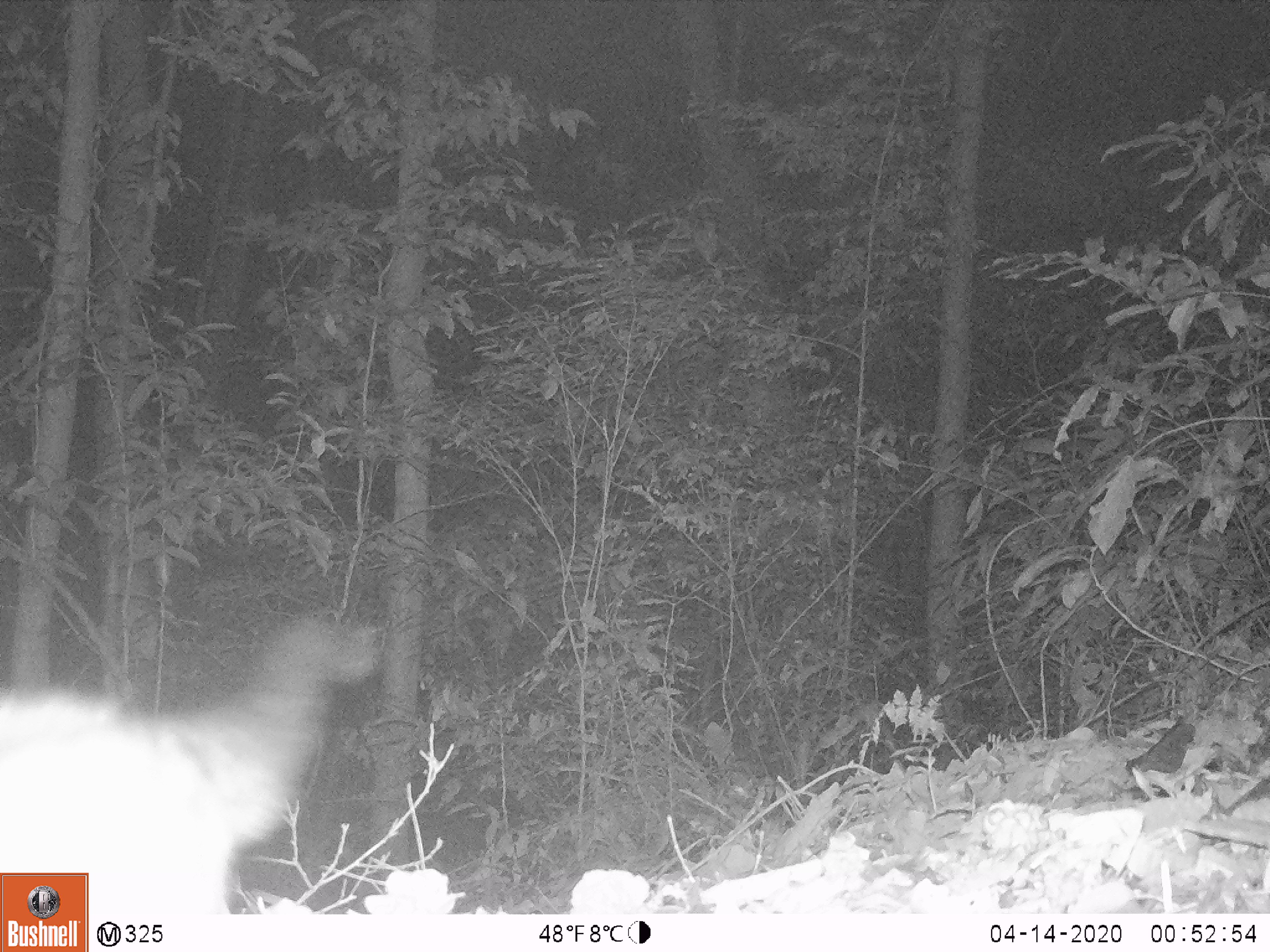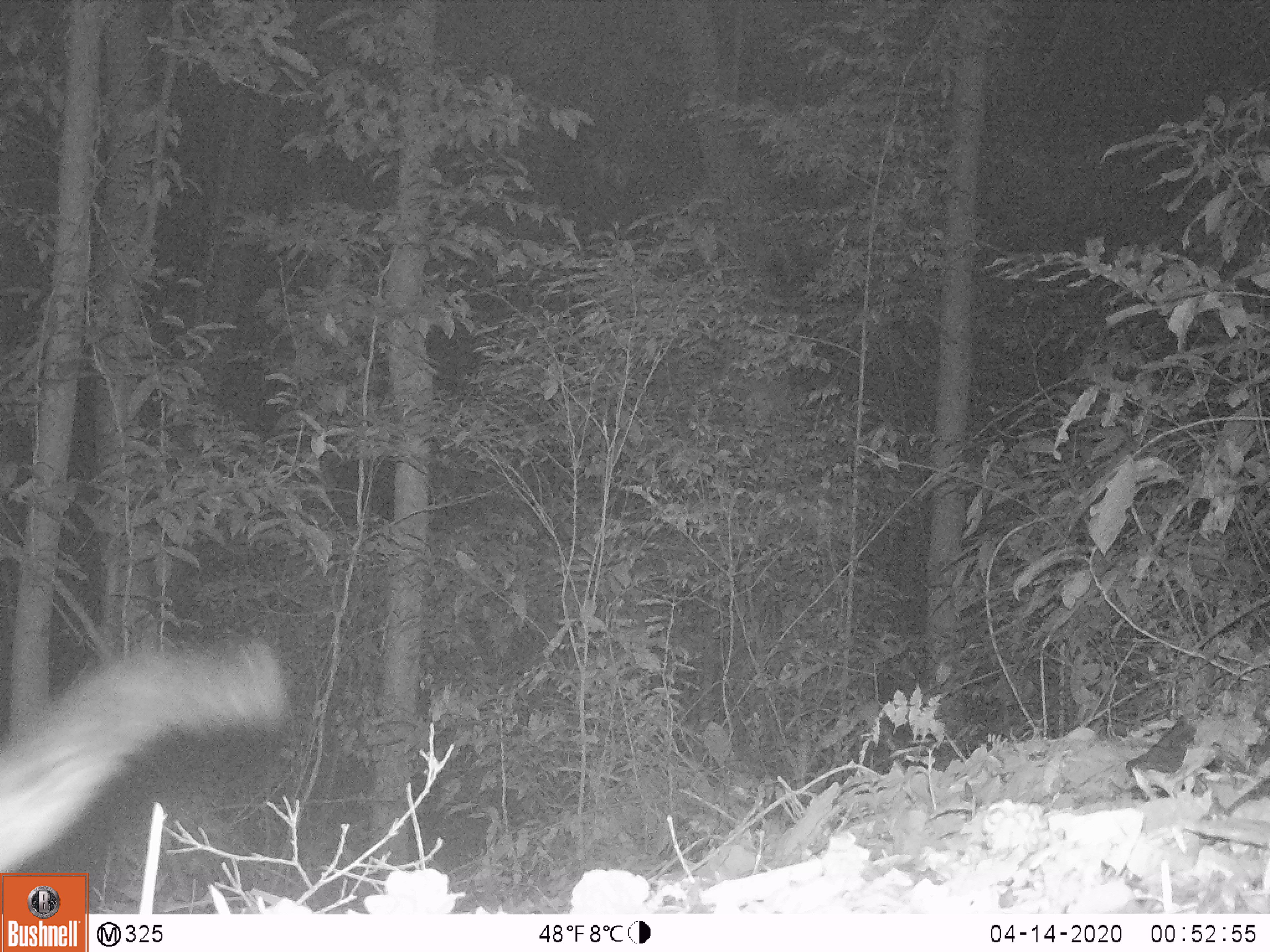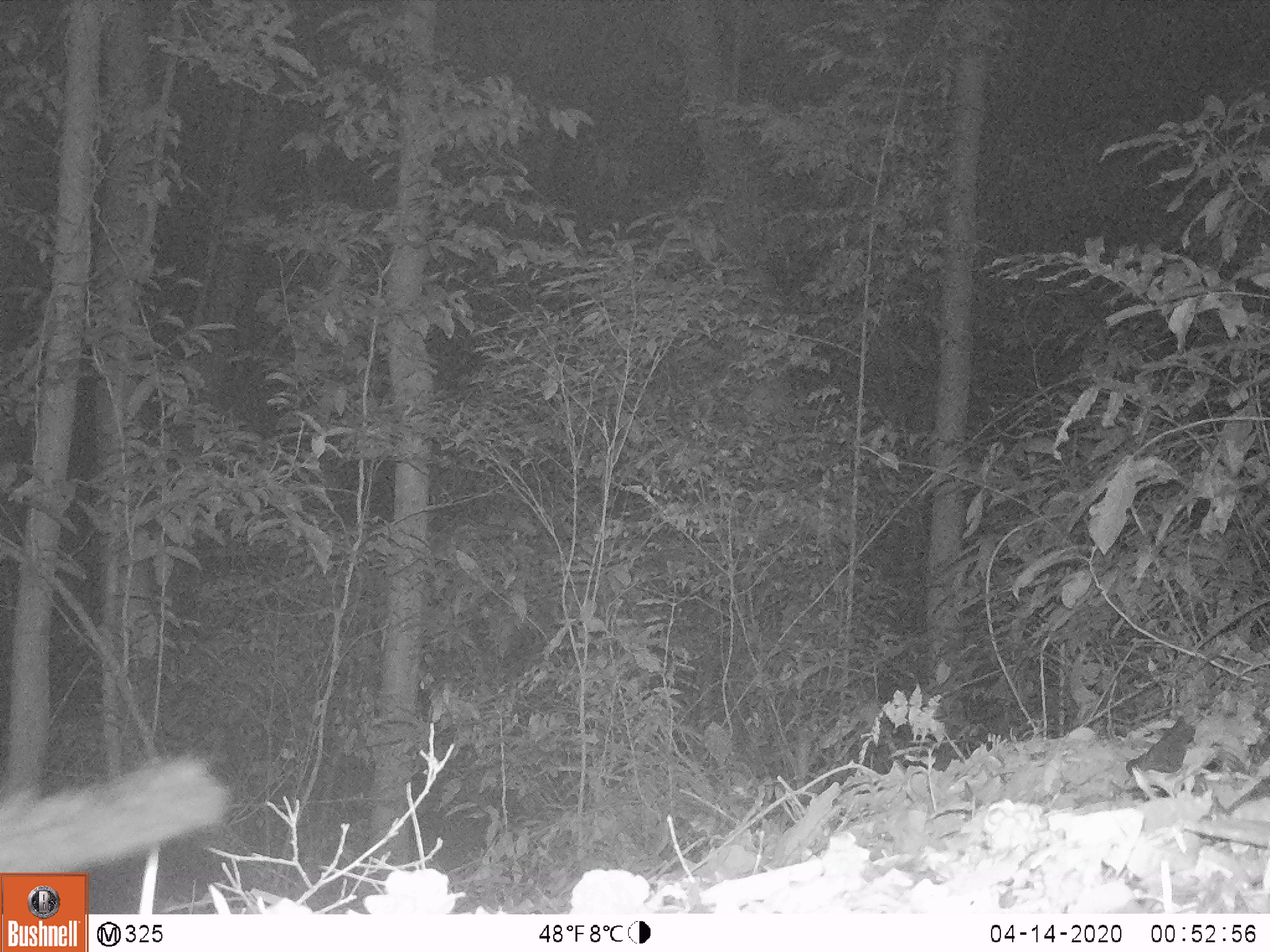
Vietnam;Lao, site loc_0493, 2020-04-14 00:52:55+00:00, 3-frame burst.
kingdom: Animalia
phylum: Chordata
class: Mammalia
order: Carnivora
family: Viverridae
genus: Paradoxurus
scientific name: Paradoxurus hermaphroditus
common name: common palm civet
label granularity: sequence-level